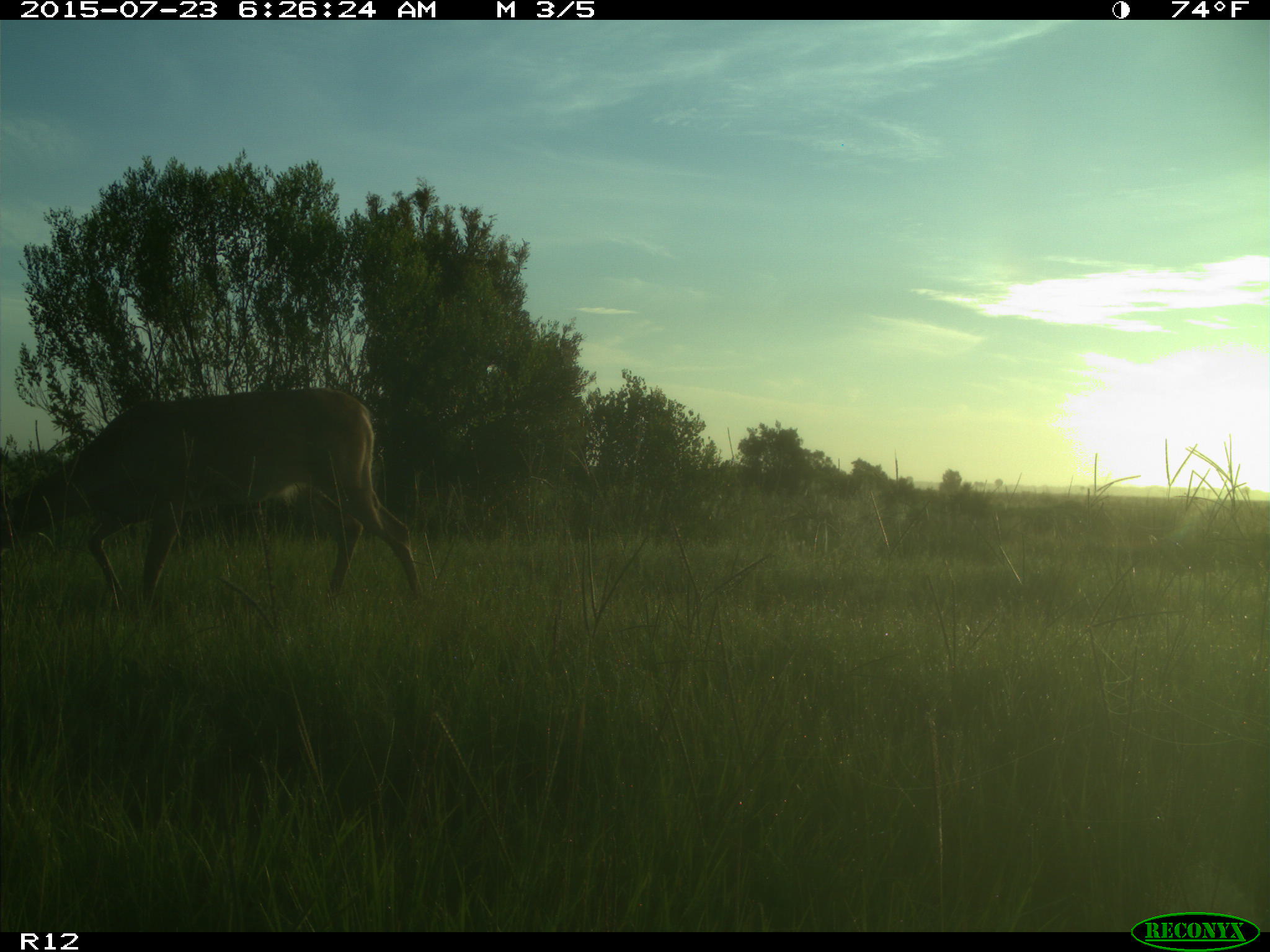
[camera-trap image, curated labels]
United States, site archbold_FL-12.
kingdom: Animalia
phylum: Chordata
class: Mammalia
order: Artiodactyla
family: Cervidae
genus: Odocoileus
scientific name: Odocoileus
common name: deer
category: unidentified deer